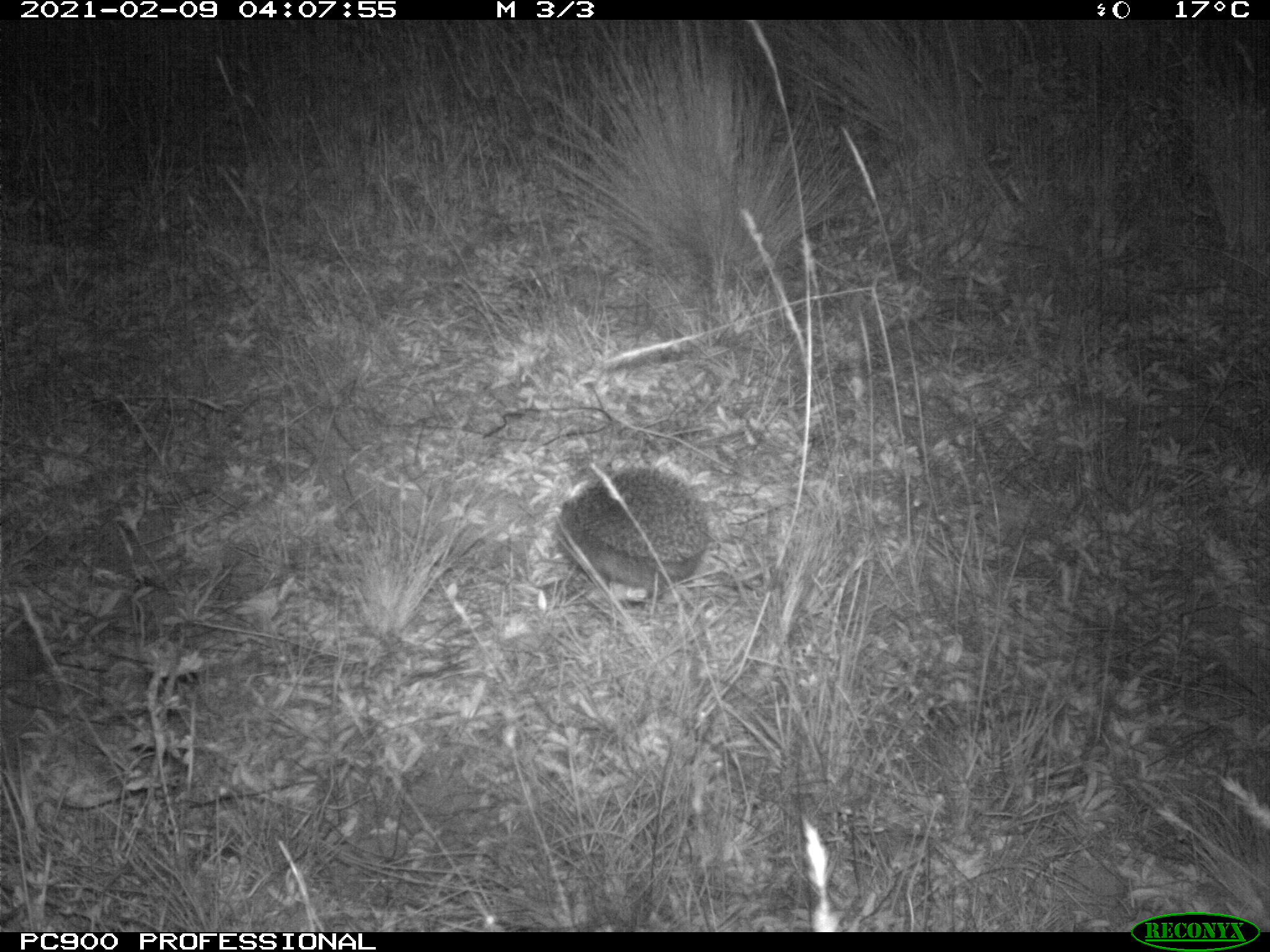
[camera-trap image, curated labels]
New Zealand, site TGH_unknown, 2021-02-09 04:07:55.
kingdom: Animalia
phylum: Chordata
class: Mammalia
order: Eulipotyphla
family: Erinaceidae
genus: Erinaceus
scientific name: Erinaceus europaeus europaeus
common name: european hedgehog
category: hedgehog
Hedgehog (european hedgehog) (Erinaceus europaeus europaeus).